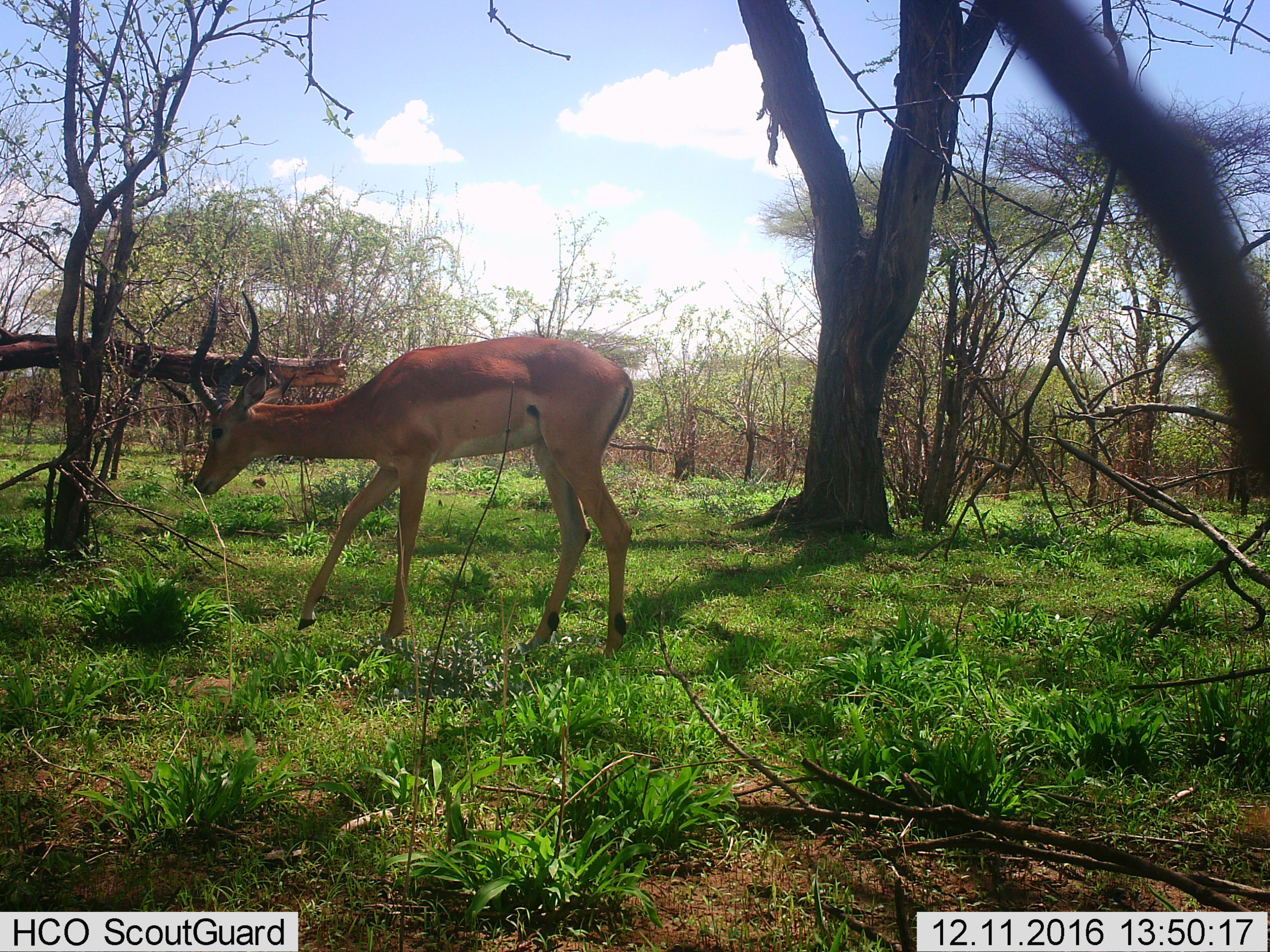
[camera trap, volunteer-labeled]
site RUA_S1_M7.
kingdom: Animalia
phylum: Chordata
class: Mammalia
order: Artiodactyla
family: Bovidae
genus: Aepyceros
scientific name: Aepyceros melampus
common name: impala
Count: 1.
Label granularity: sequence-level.